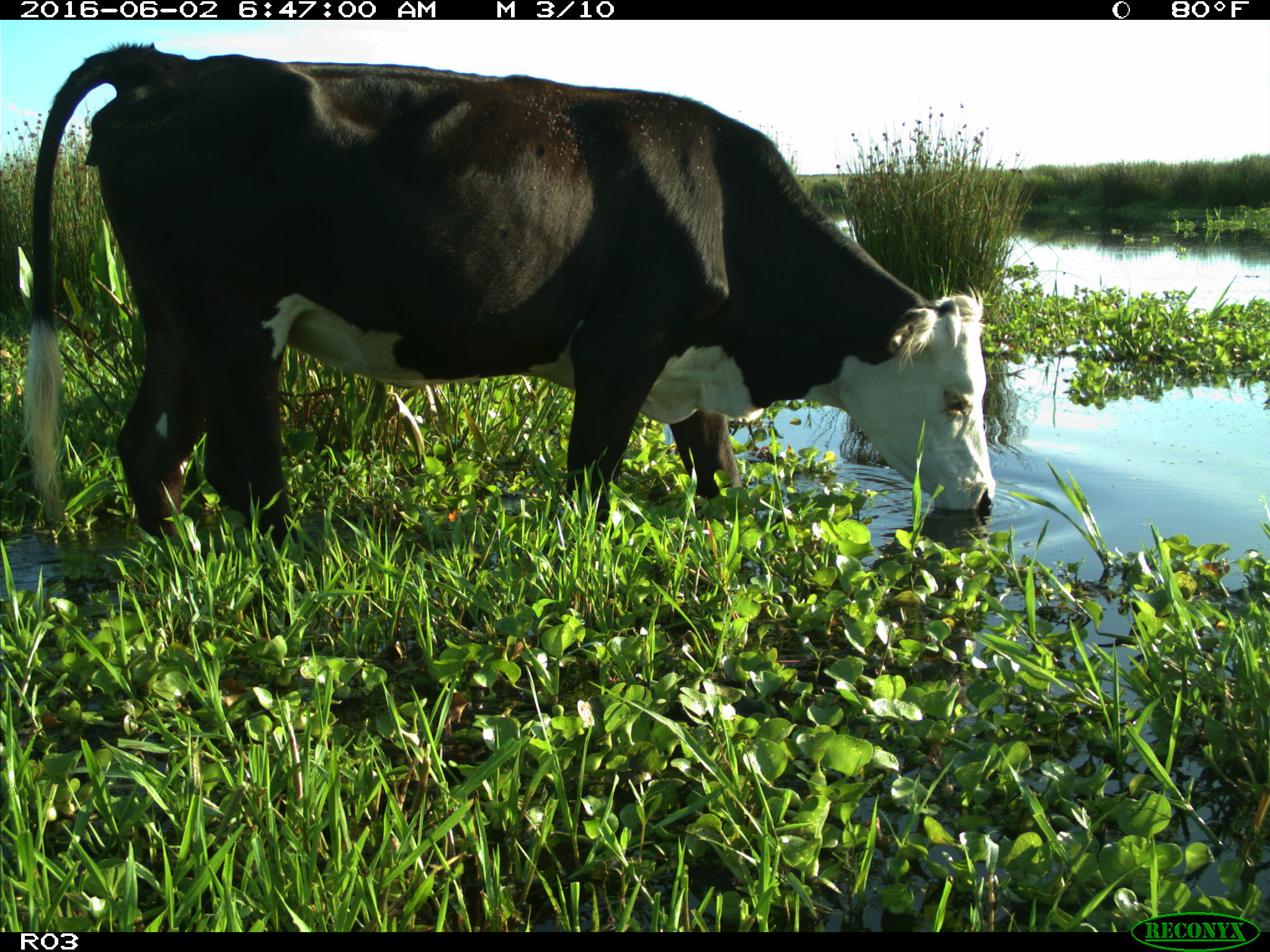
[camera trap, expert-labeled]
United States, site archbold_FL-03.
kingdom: Animalia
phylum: Chordata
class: Mammalia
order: Artiodactyla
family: Bovidae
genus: Bos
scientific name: Bos taurus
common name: domestic cow